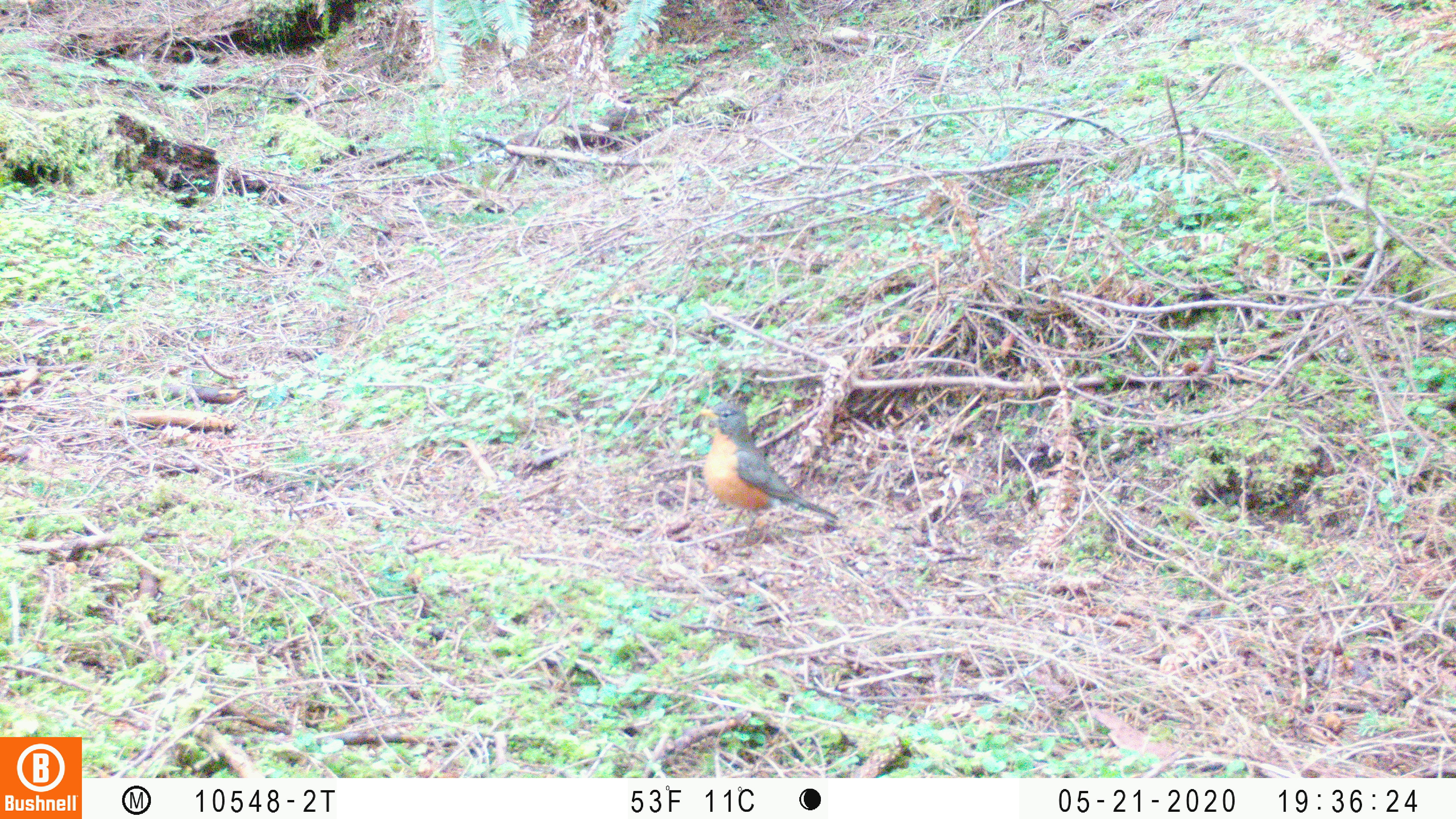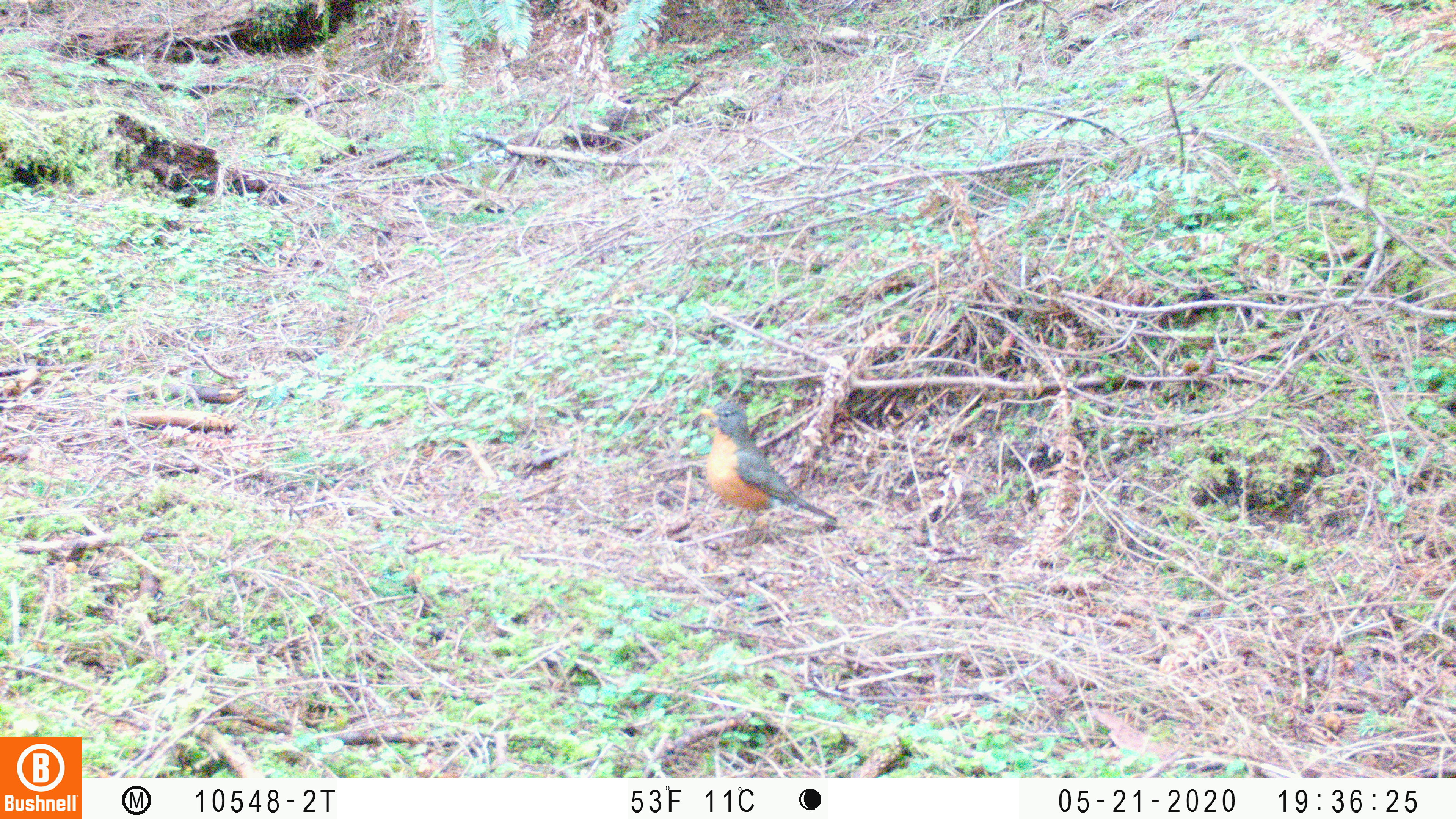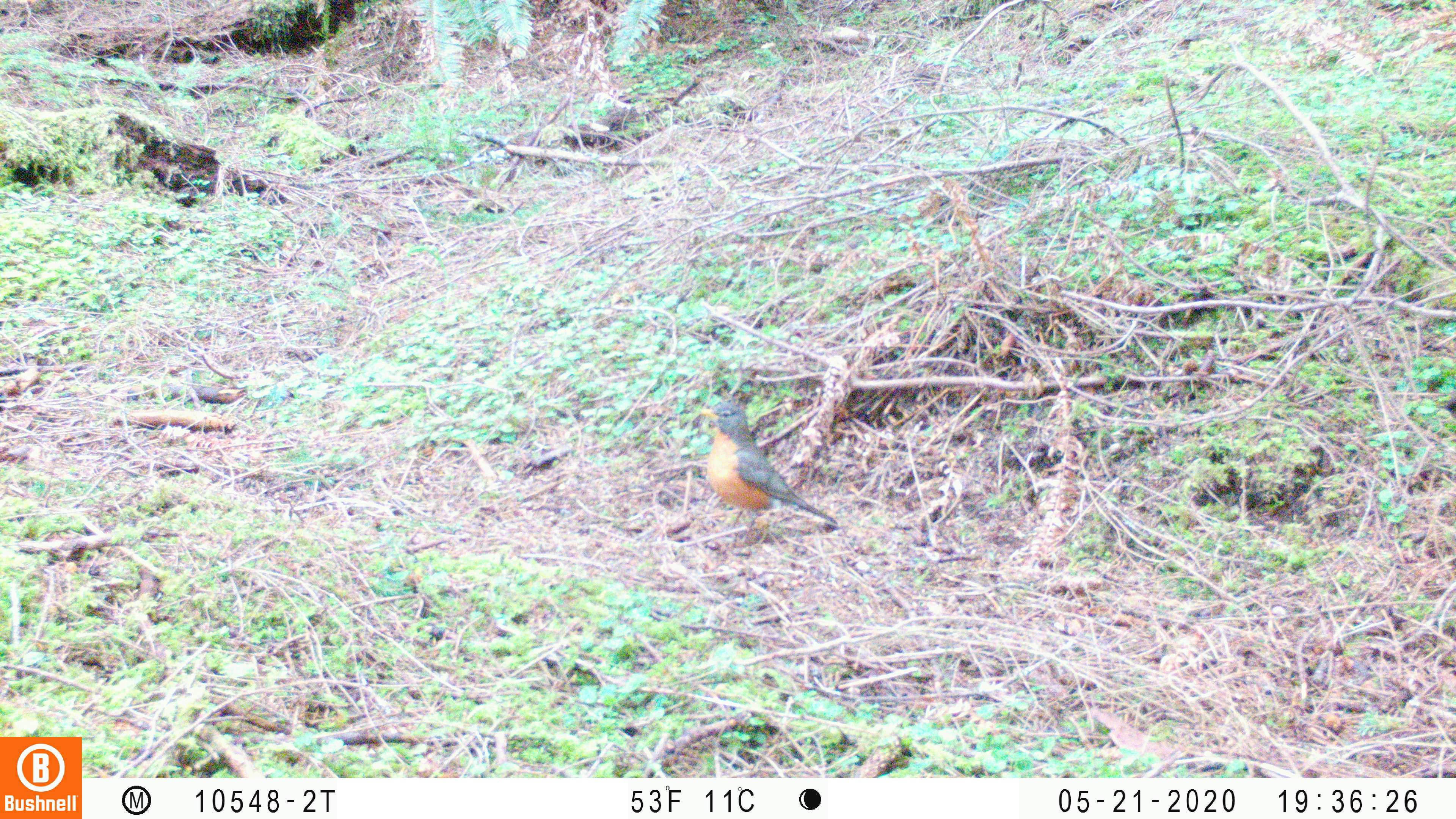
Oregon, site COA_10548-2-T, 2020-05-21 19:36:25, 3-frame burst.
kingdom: Animalia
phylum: Chordata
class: Aves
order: Passeriformes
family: Turdidae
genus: Turdus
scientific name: Turdus migratorius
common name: american robin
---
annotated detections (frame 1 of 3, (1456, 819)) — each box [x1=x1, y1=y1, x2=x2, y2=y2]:
american robin: [x1=692, y1=394, x2=852, y2=559]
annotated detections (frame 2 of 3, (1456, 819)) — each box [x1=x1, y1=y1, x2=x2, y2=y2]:
american robin: [x1=692, y1=388, x2=846, y2=559]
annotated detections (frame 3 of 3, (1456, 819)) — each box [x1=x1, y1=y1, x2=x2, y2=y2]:
american robin: [x1=693, y1=386, x2=852, y2=558]